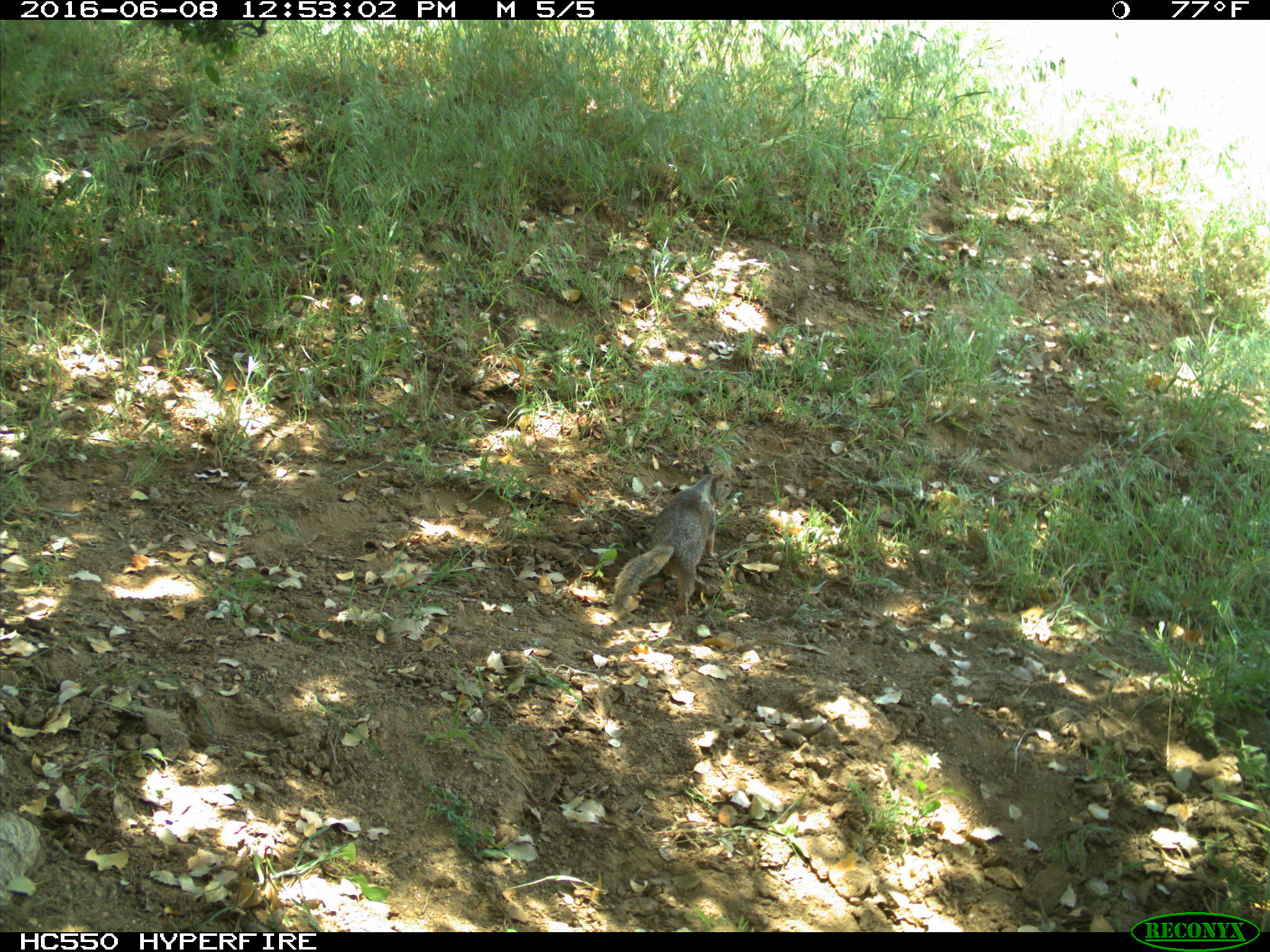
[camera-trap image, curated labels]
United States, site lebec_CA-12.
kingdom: Animalia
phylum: Chordata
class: Mammalia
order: Rodentia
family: Sciuridae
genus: Otospermophilus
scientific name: Otospermophilus beecheyi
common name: california ground squirrel